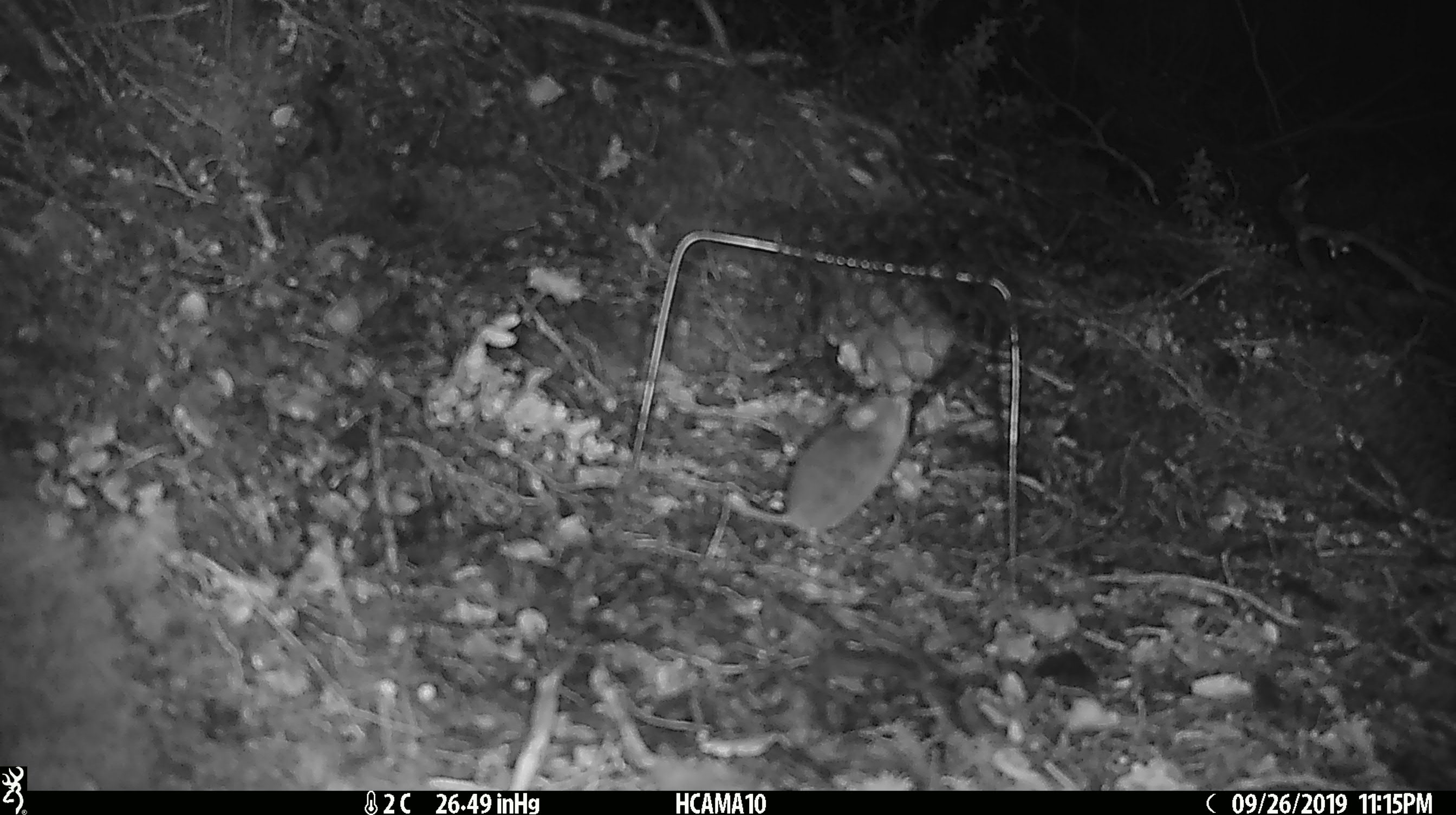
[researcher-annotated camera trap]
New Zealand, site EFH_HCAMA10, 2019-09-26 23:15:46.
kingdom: Animalia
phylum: Chordata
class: Mammalia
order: Rodentia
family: Muridae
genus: Mus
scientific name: Mus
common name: mouse